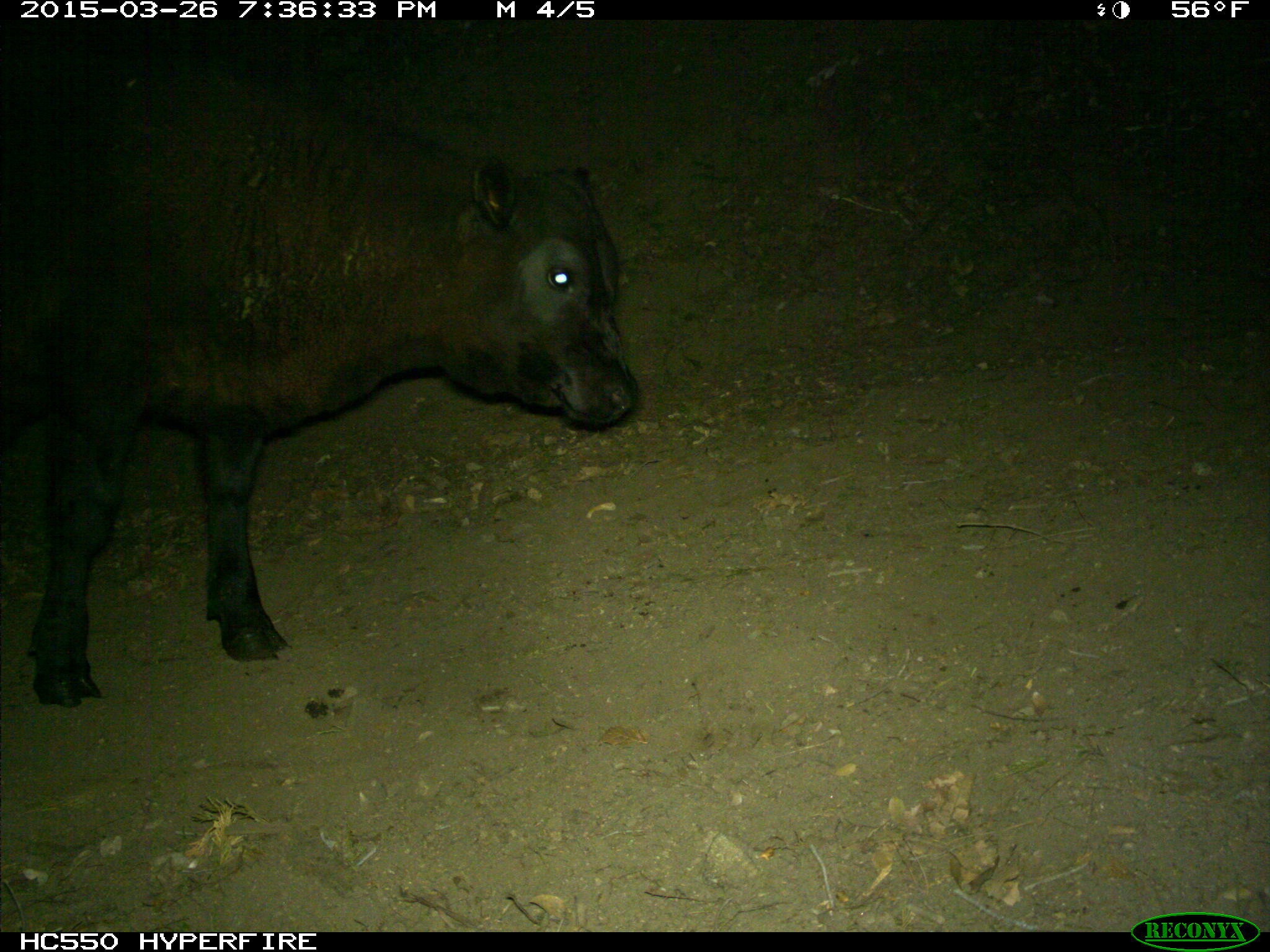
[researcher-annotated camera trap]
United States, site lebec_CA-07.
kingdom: Animalia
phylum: Chordata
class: Mammalia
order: Artiodactyla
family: Bovidae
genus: Bos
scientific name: Bos taurus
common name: domestic cow